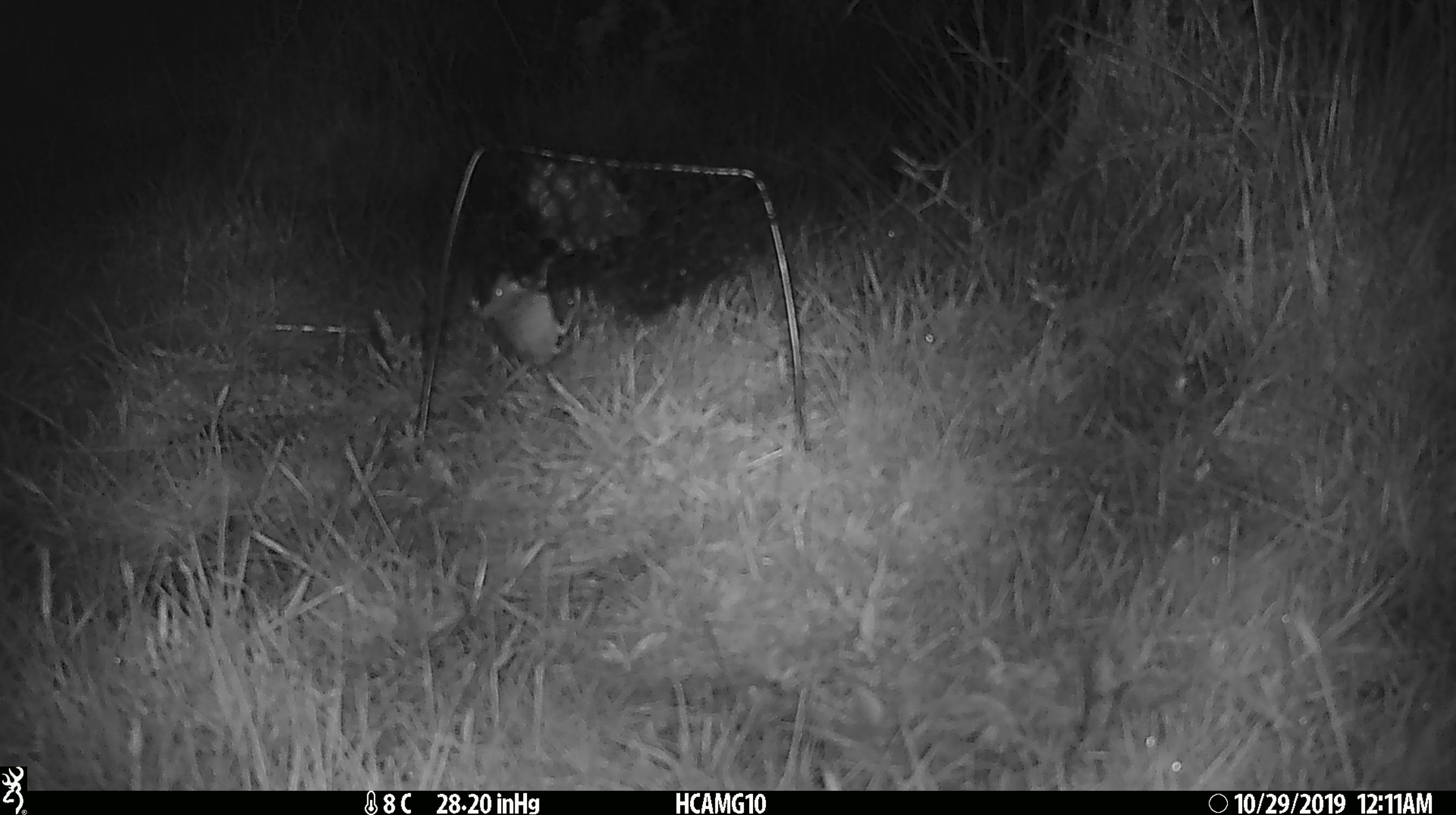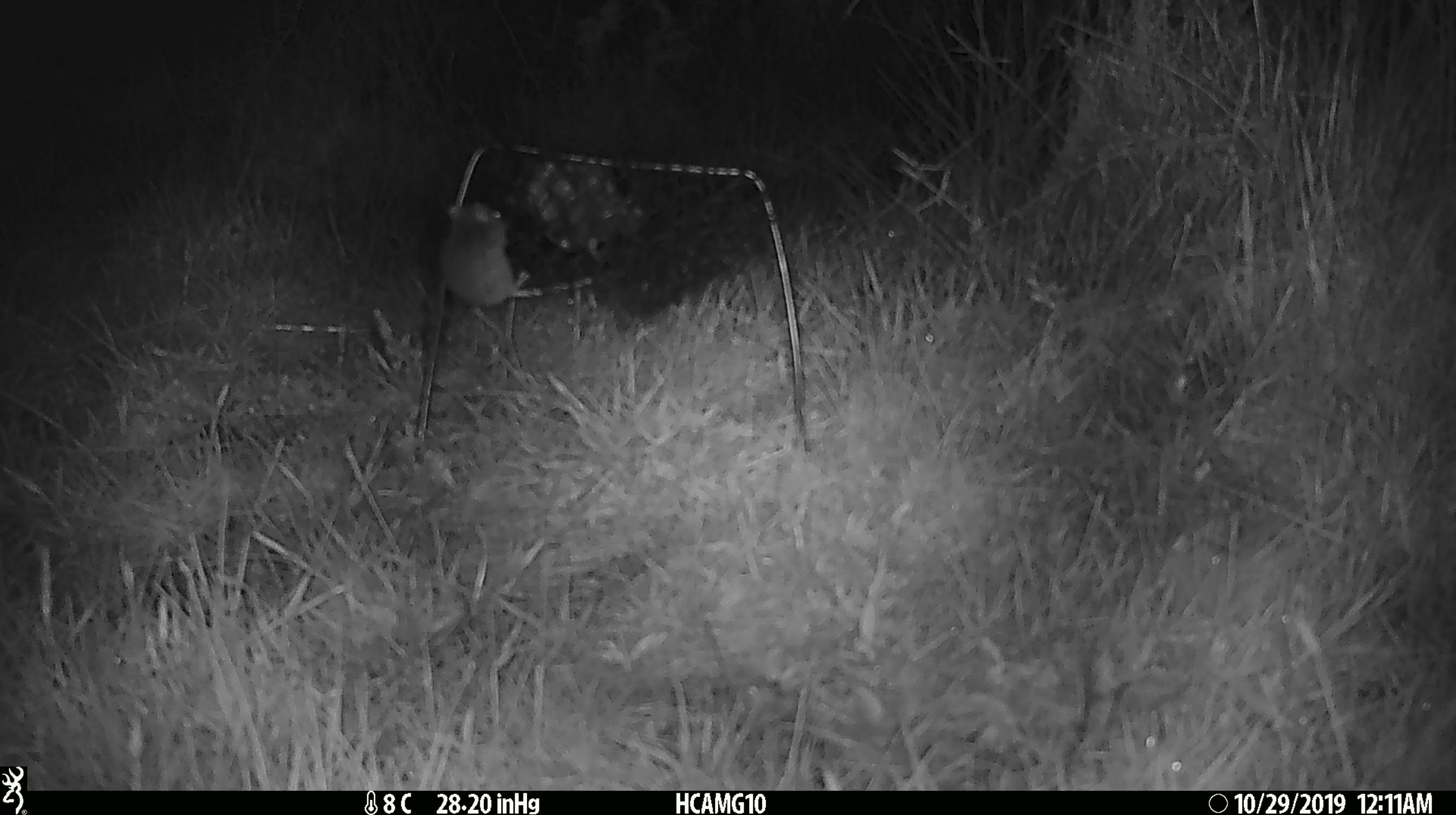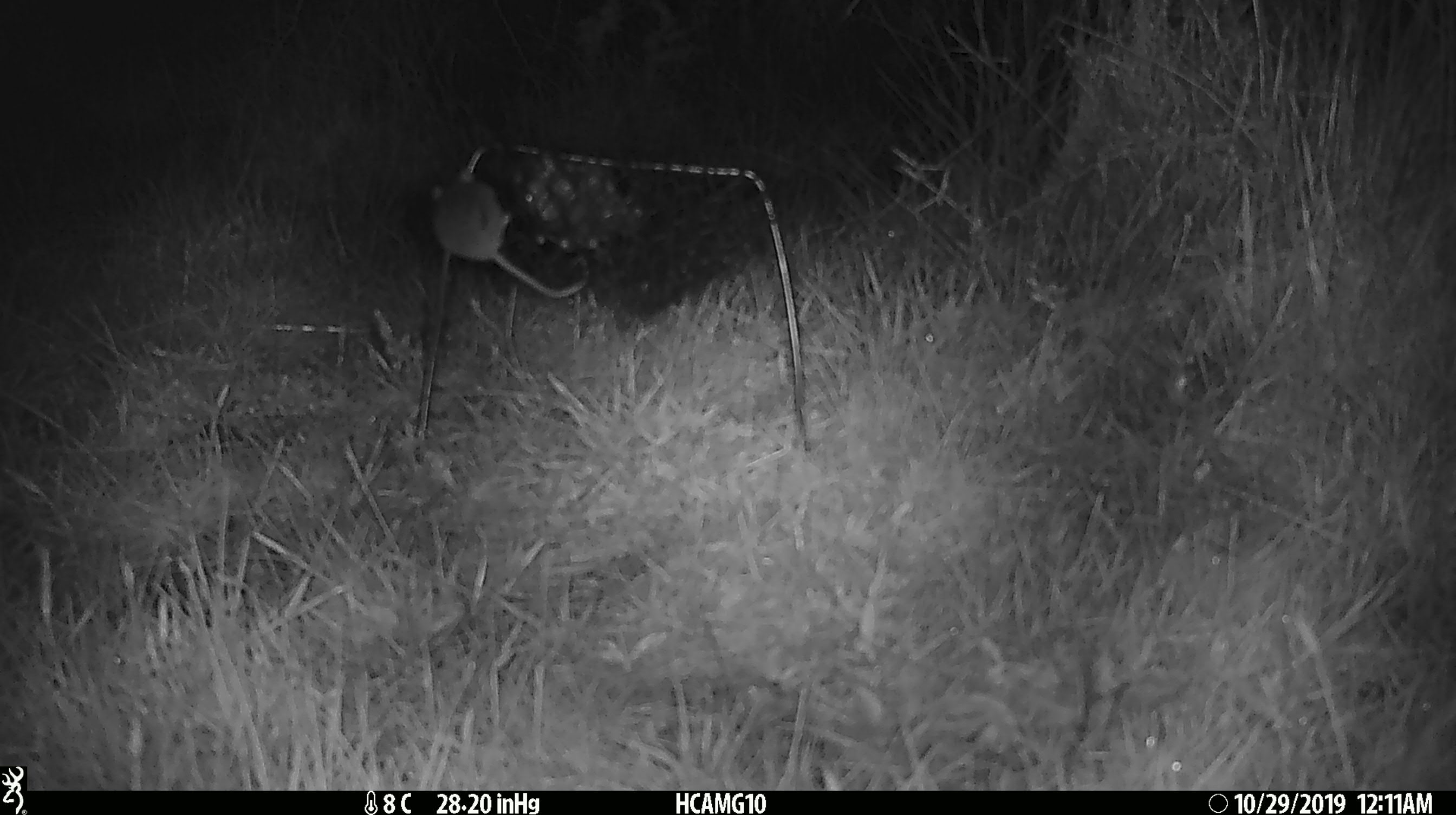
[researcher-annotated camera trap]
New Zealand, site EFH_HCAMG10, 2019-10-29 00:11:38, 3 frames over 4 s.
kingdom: Animalia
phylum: Chordata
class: Mammalia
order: Rodentia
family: Muridae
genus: Mus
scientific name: Mus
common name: mouse